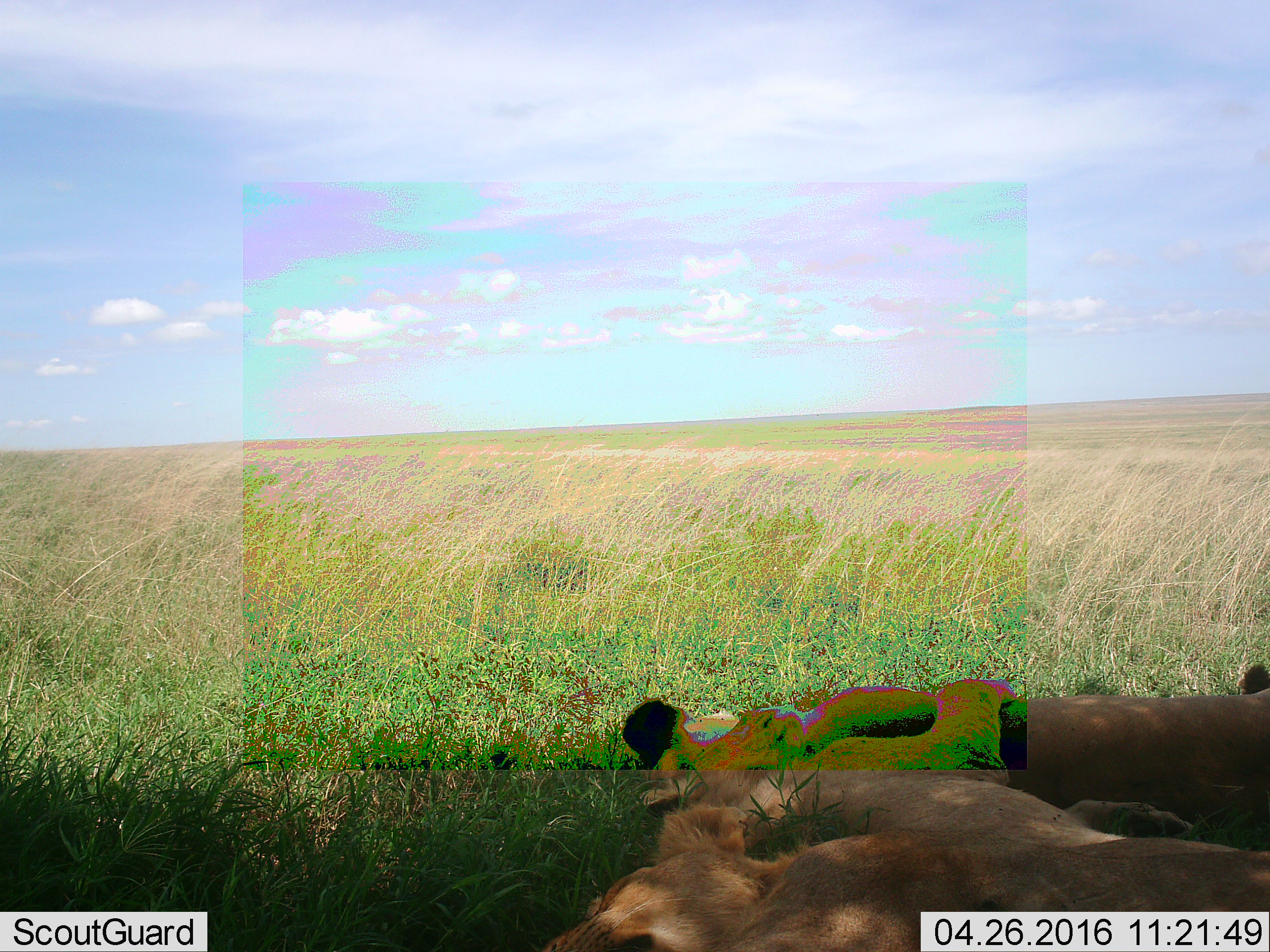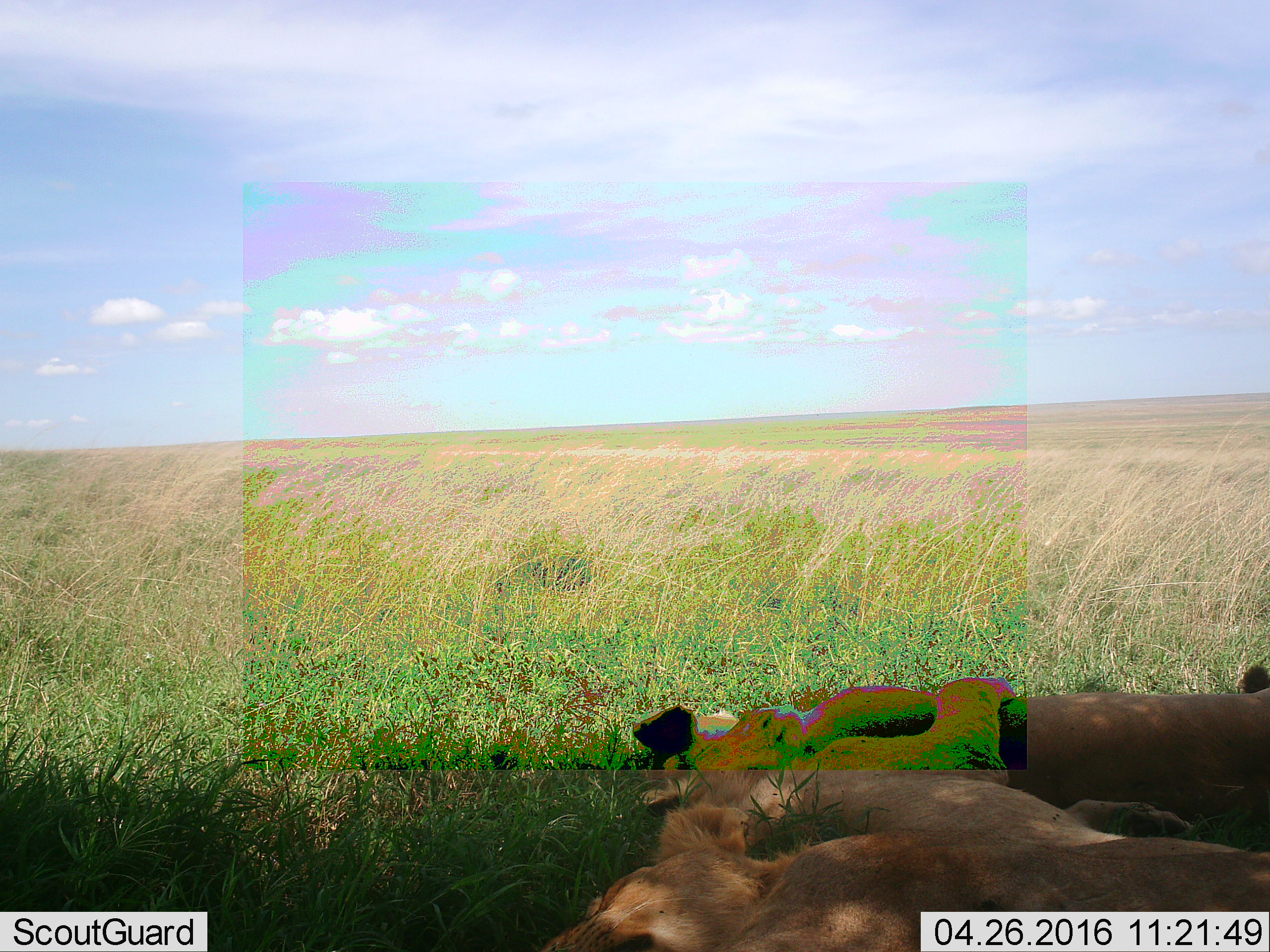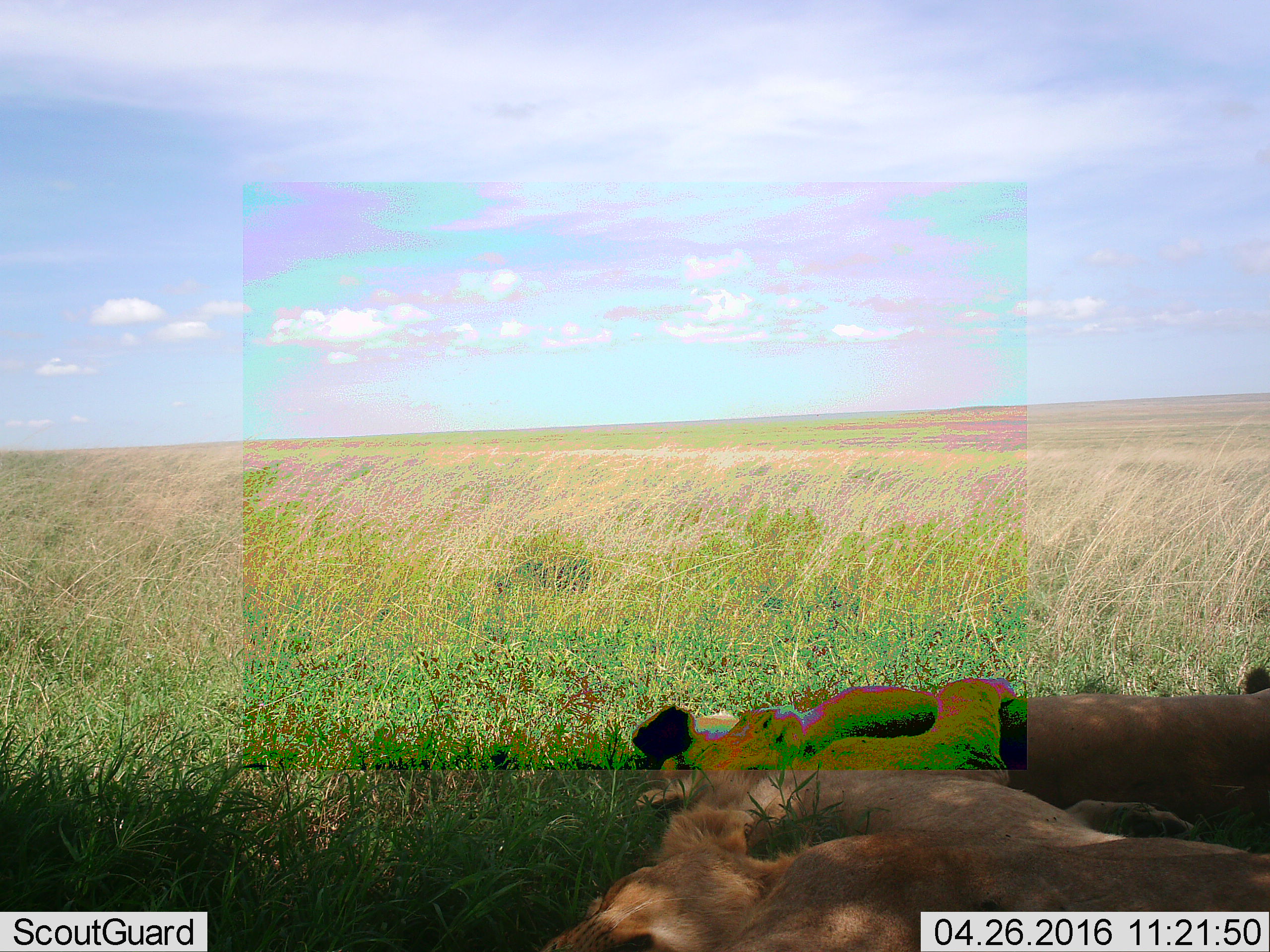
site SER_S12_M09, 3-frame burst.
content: unidentified animal